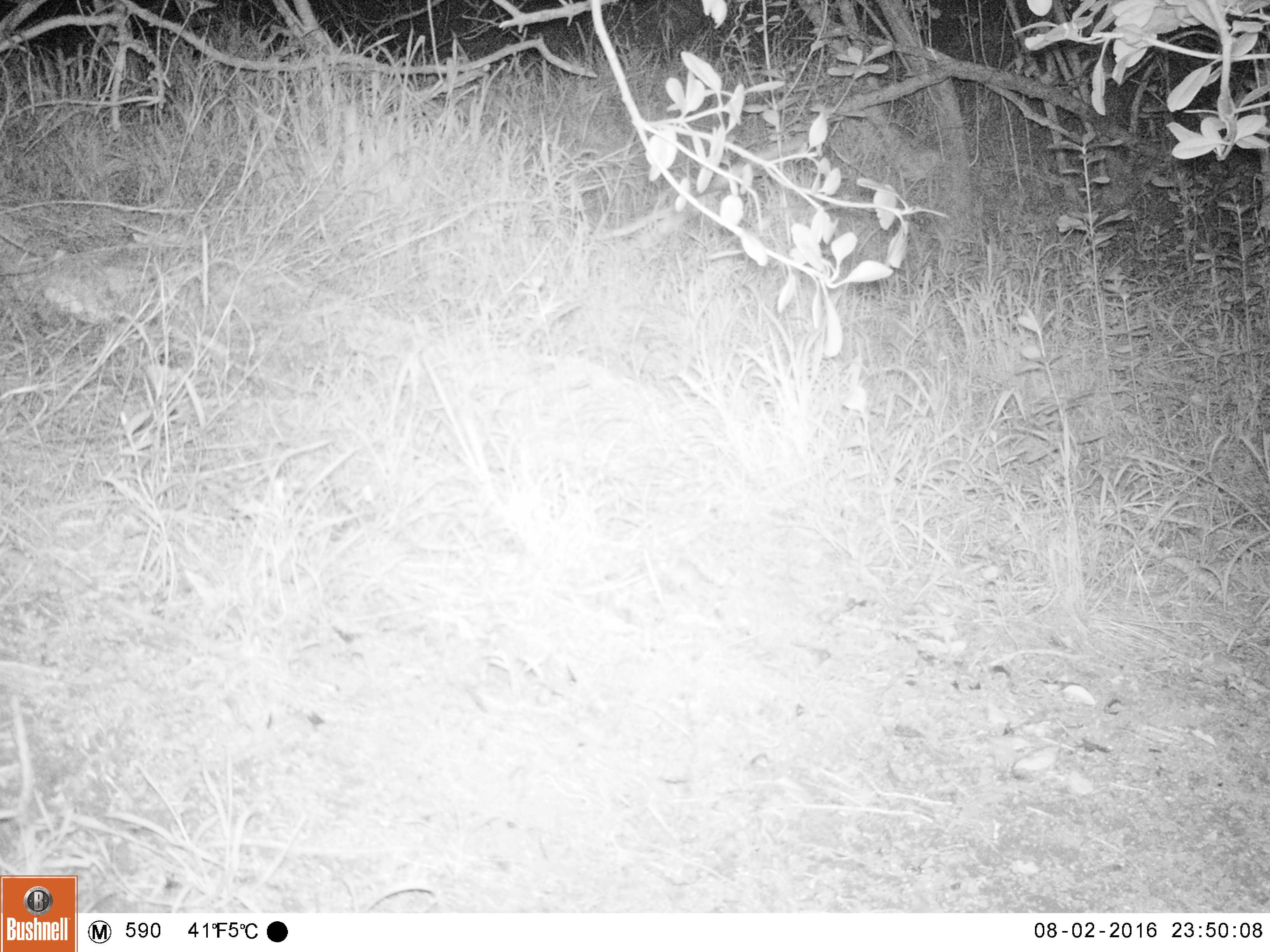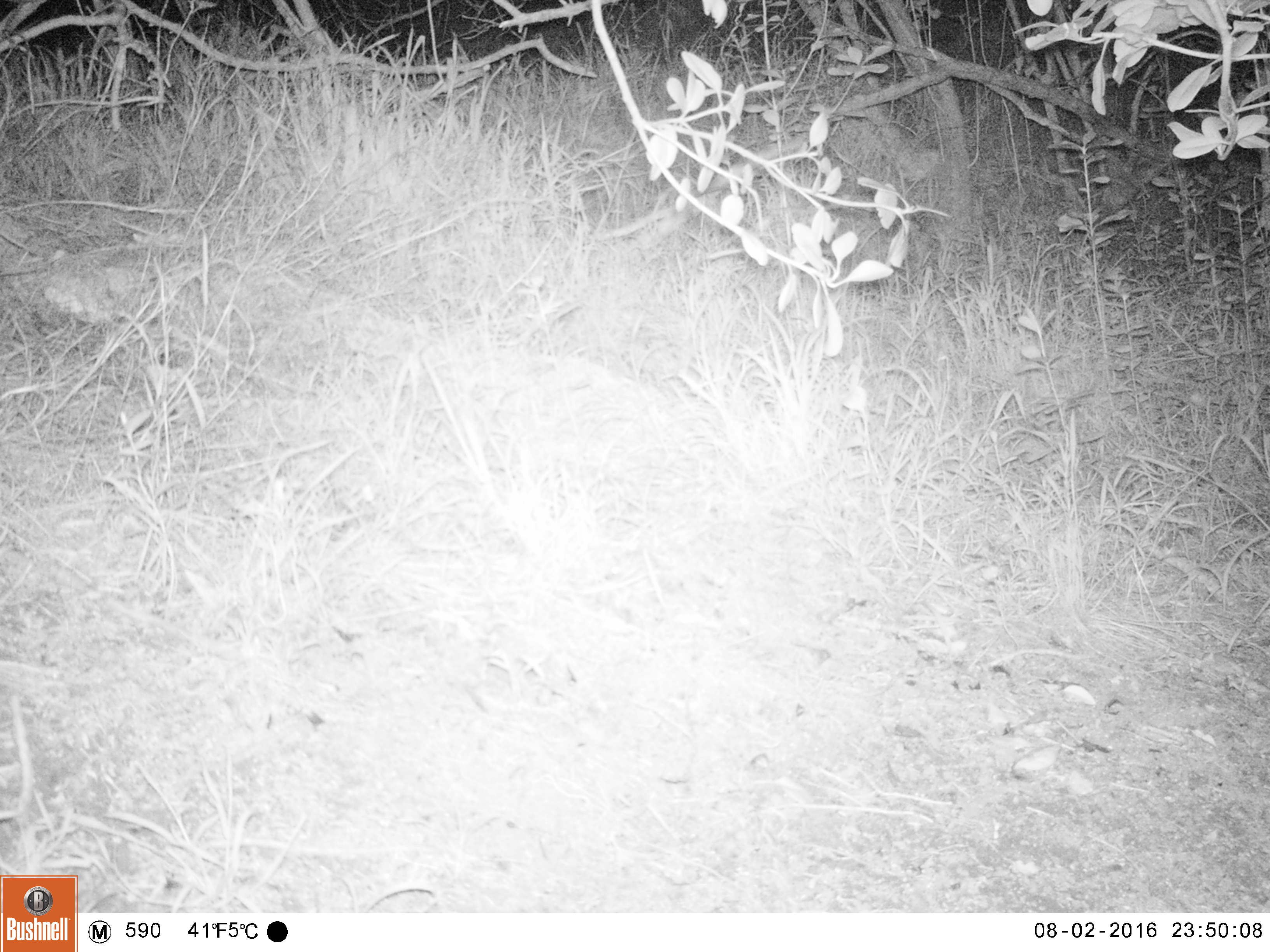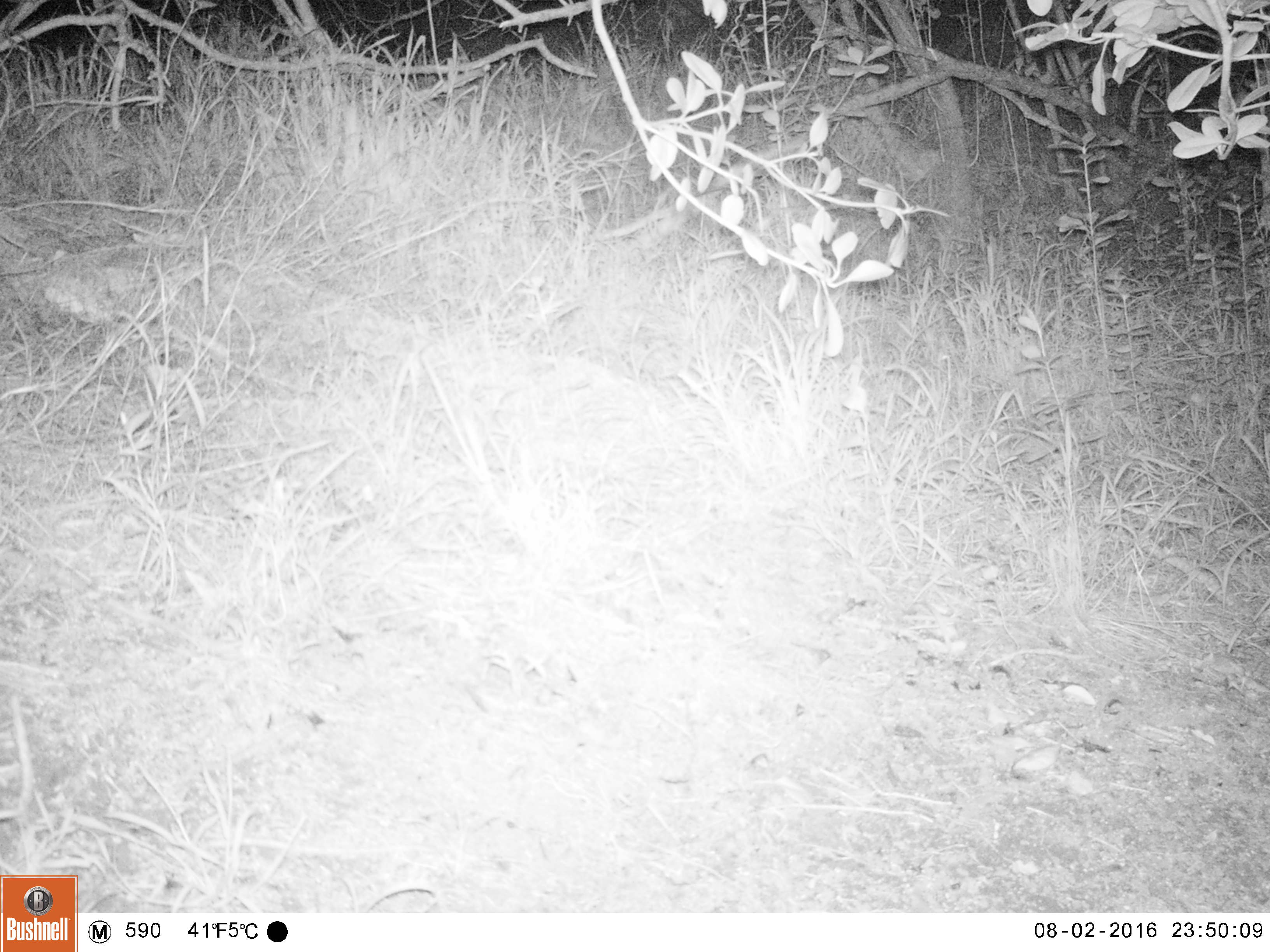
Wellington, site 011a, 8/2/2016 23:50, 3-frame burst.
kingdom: Animalia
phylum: Chordata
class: Mammalia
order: Rodentia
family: Muridae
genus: Mus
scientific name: Mus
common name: mouse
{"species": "mouse (Mus)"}